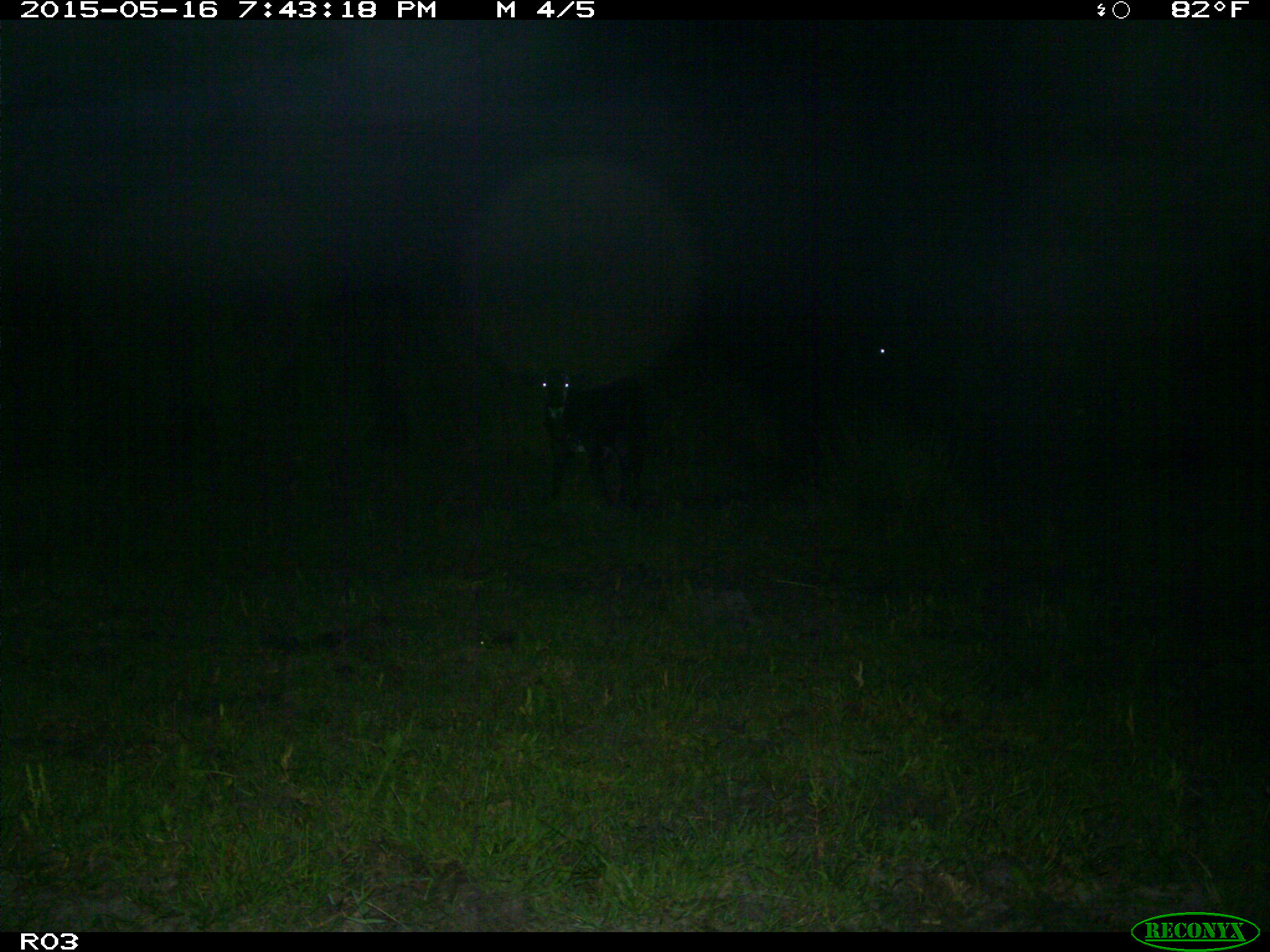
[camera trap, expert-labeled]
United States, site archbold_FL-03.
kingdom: Animalia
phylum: Chordata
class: Mammalia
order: Artiodactyla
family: Bovidae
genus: Bos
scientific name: Bos taurus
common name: domestic cow